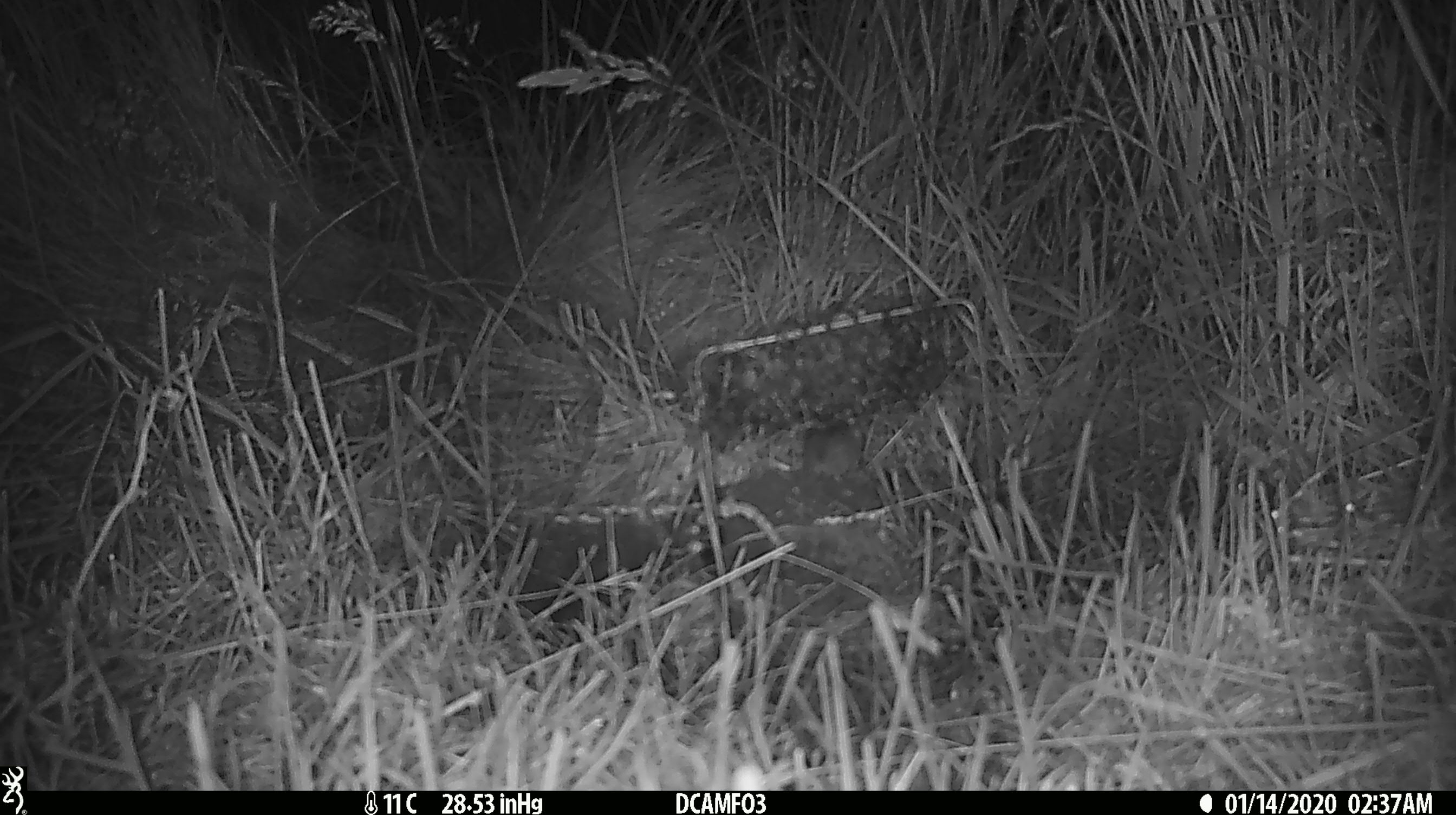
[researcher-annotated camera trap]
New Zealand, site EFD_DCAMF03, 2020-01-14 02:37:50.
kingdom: Animalia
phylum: Chordata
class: Mammalia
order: Rodentia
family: Muridae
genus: Mus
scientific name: Mus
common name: mouse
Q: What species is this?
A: Mouse (Mus).